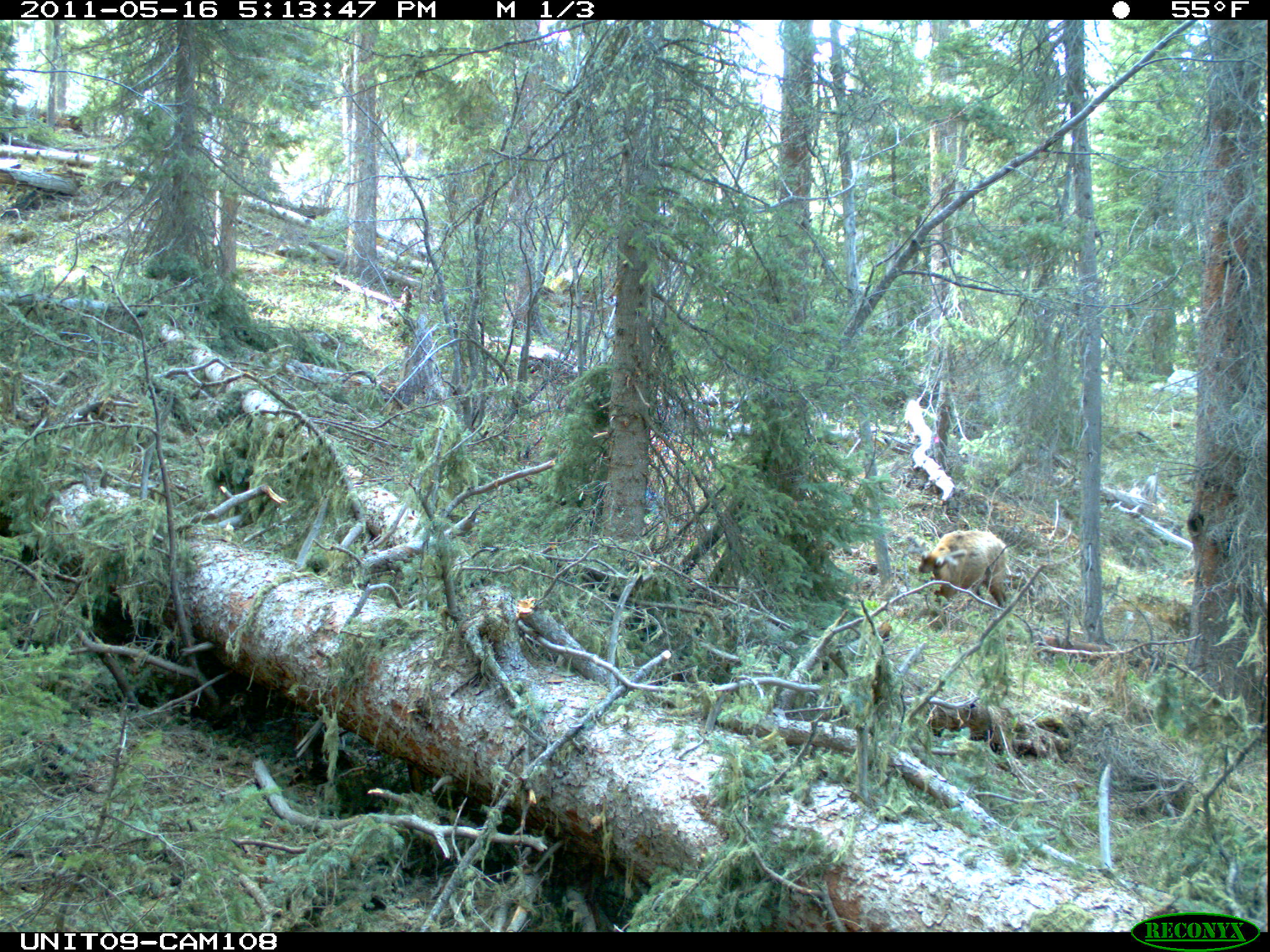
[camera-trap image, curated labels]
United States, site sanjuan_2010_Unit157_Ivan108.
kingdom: Animalia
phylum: Chordata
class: Mammalia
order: Artiodactyla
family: Cervidae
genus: Cervus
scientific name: Cervus elaphus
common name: red deer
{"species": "Cervus elaphus (red deer)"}